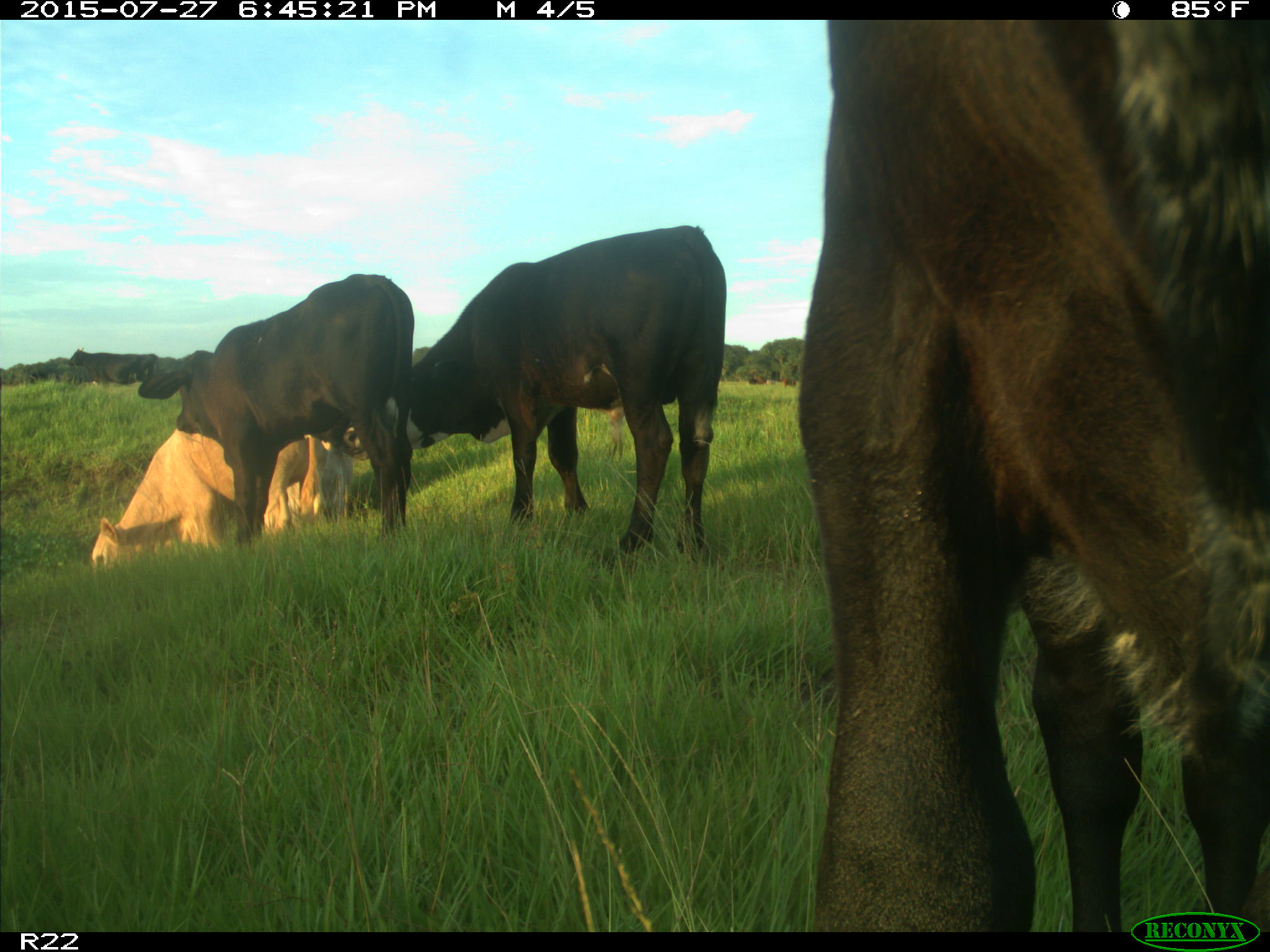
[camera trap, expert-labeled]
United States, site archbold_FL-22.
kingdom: Animalia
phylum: Chordata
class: Mammalia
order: Artiodactyla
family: Bovidae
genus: Bos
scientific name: Bos taurus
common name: domestic cow